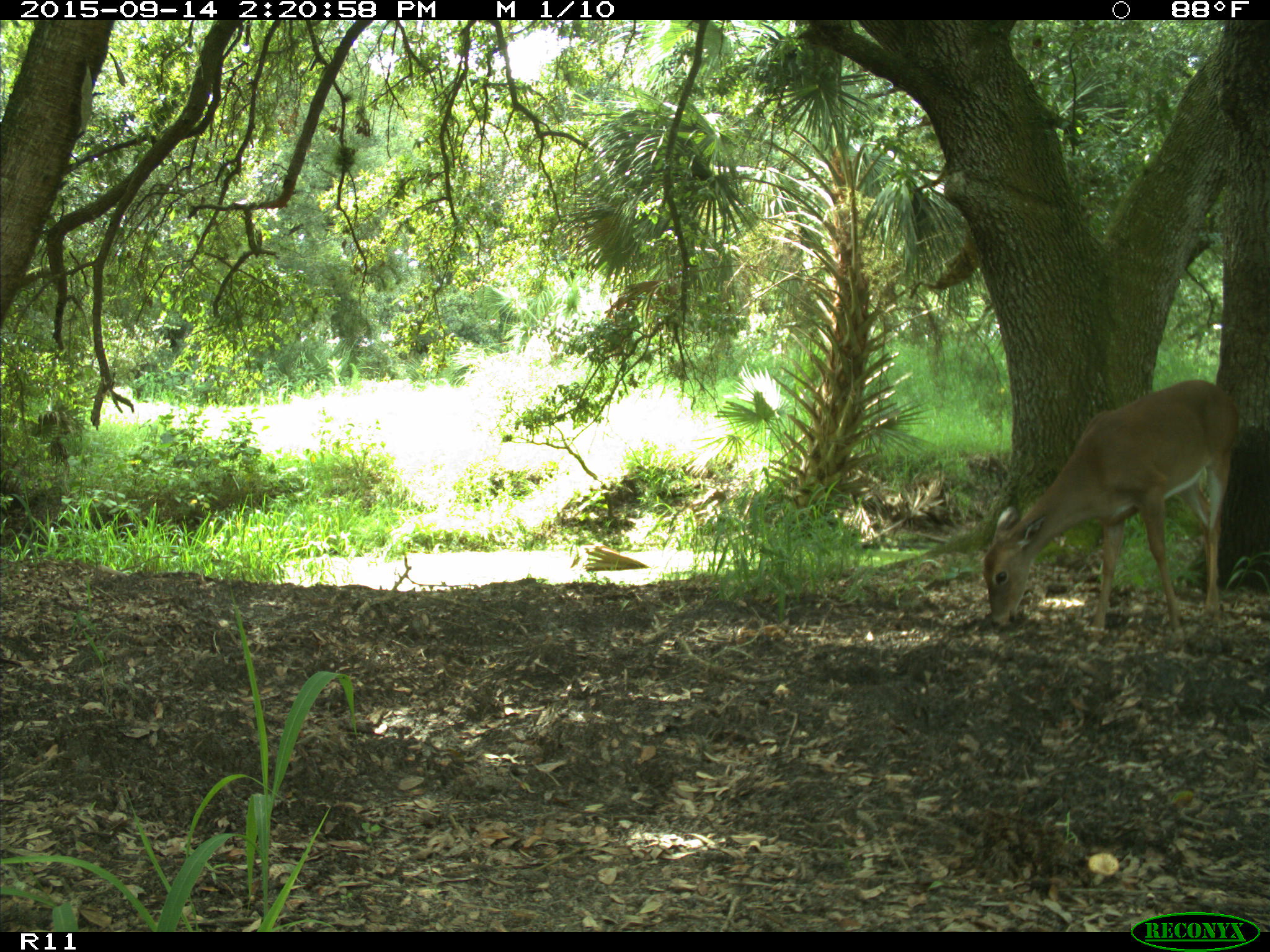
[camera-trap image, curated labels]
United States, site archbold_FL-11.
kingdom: Animalia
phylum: Chordata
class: Mammalia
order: Artiodactyla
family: Cervidae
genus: Odocoileus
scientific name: Odocoileus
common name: deer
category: unidentified deer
Unidentified deer (deer) (Odocoileus).